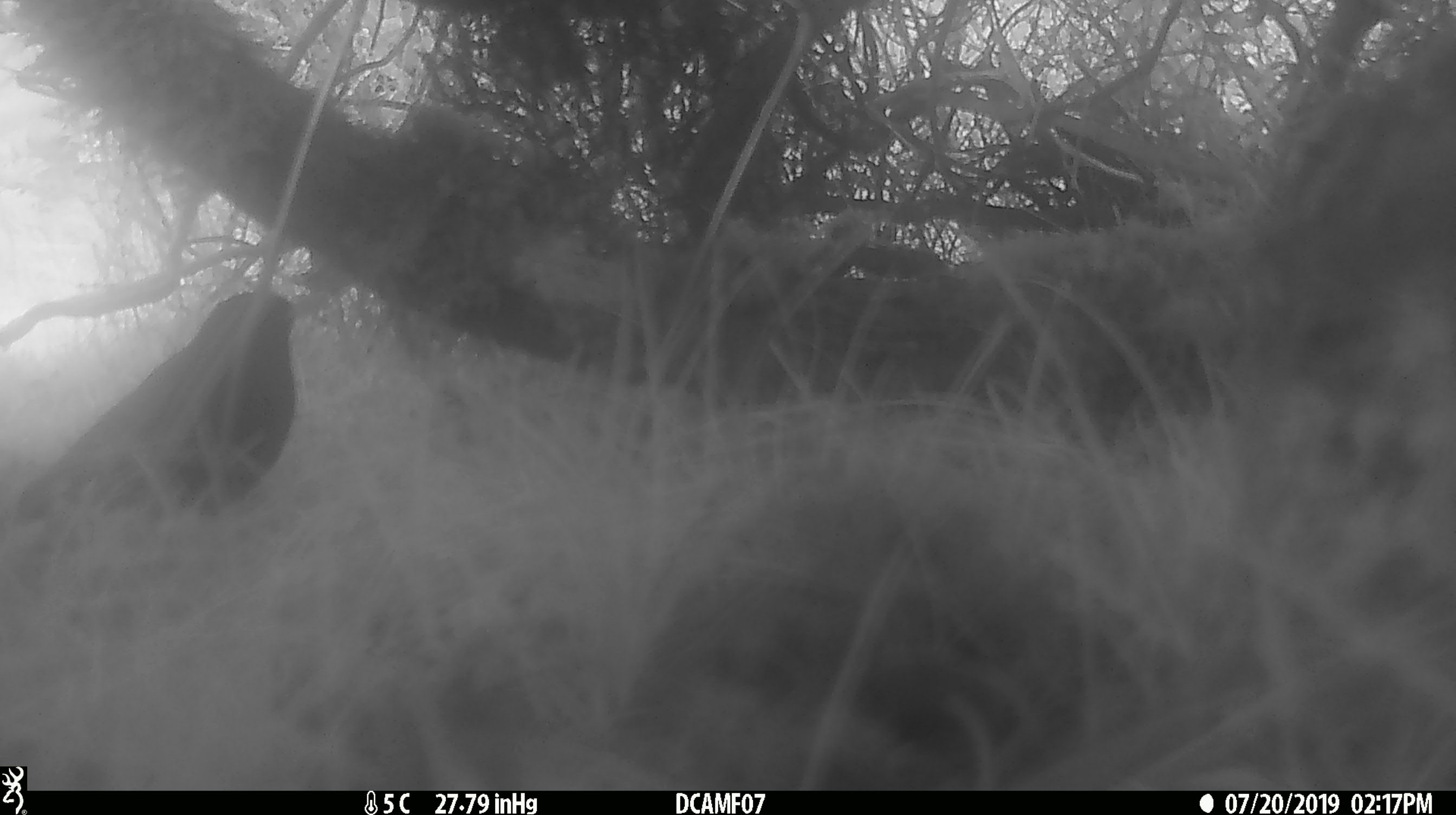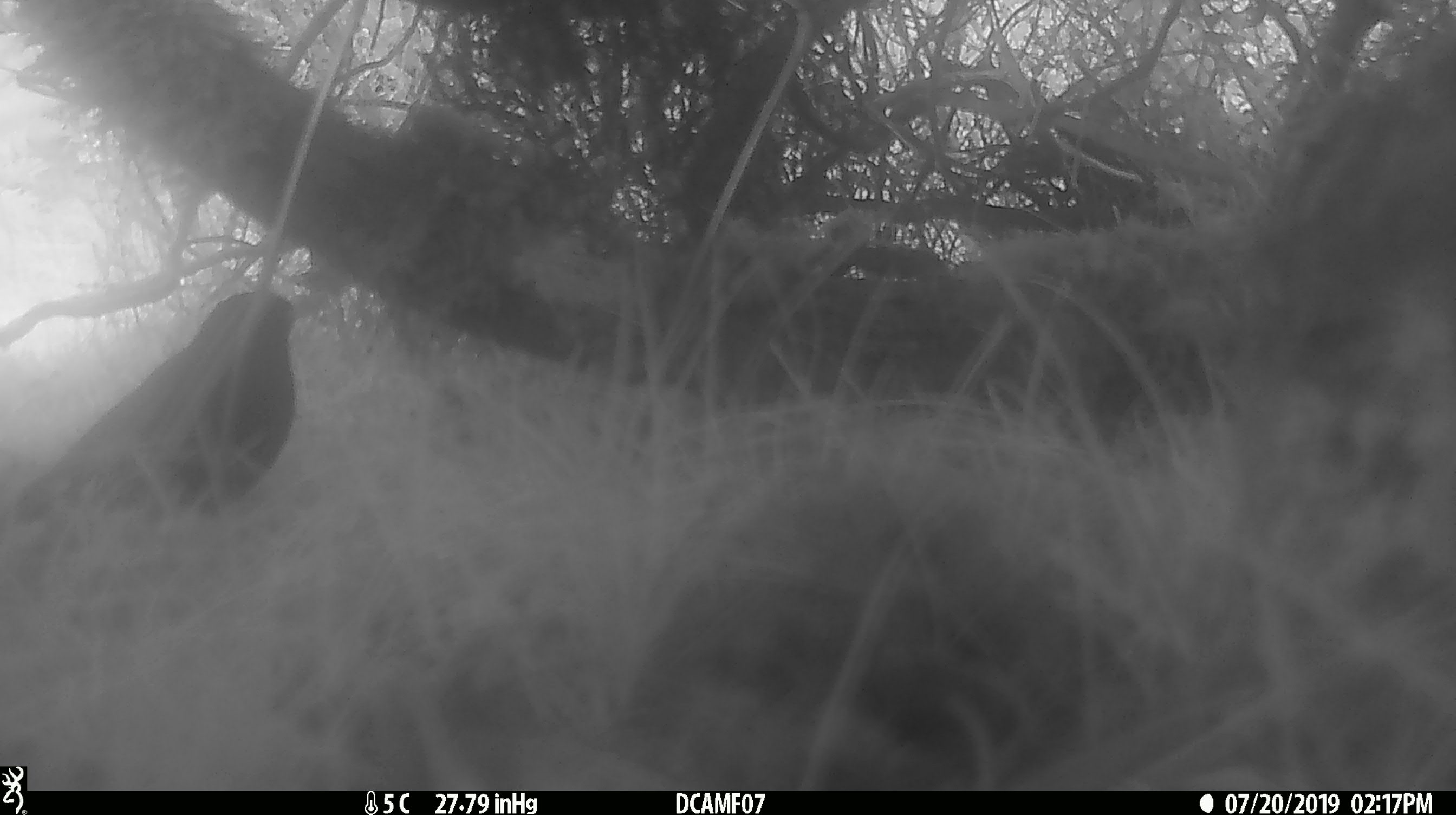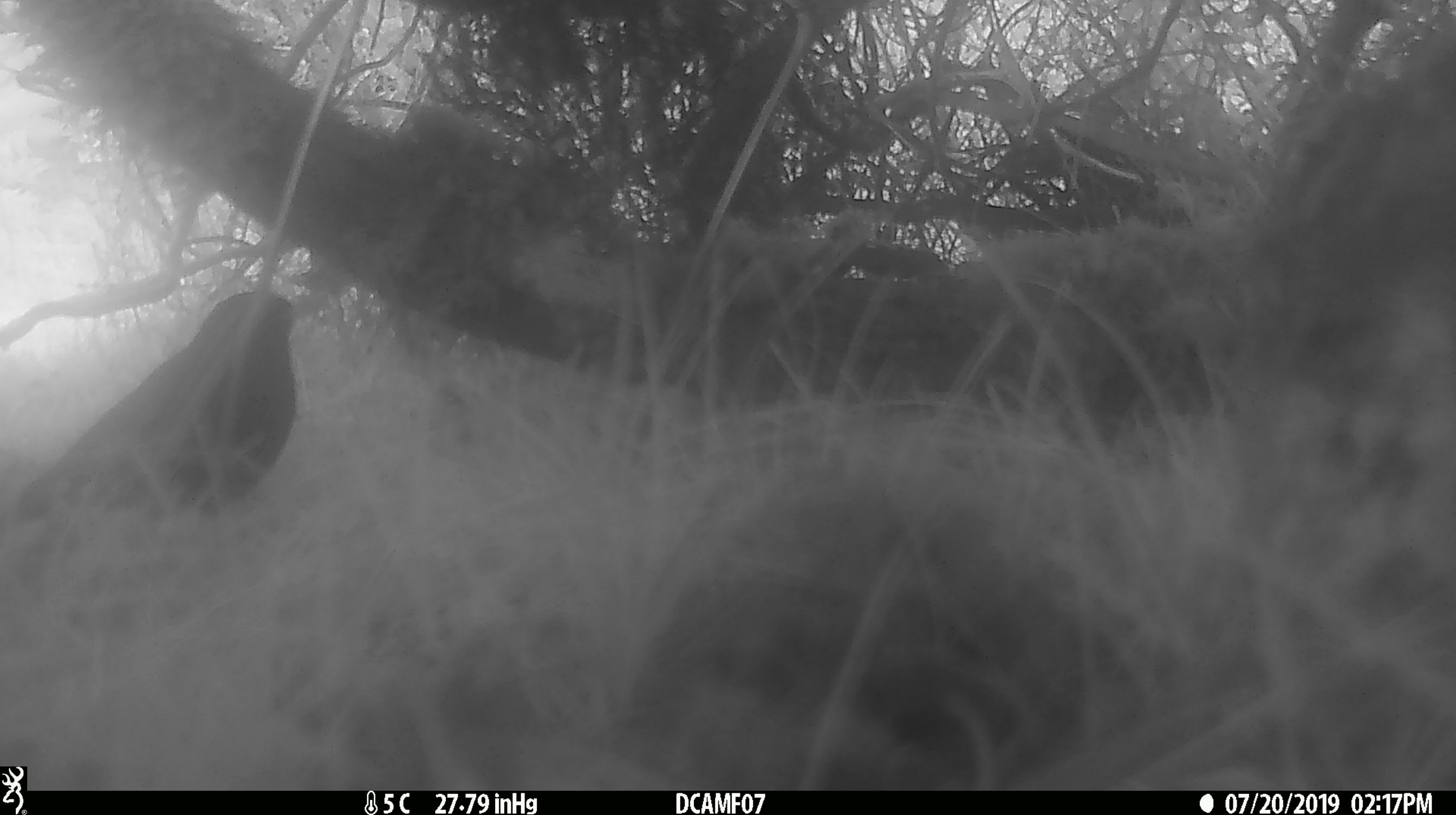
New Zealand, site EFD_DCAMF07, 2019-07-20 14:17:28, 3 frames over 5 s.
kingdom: Animalia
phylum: Chordata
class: Aves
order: Passeriformes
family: Turdidae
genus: Turdus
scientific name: Turdus merula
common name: eurasian blackbird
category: blackbird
Blackbird (eurasian blackbird) (Turdus merula).